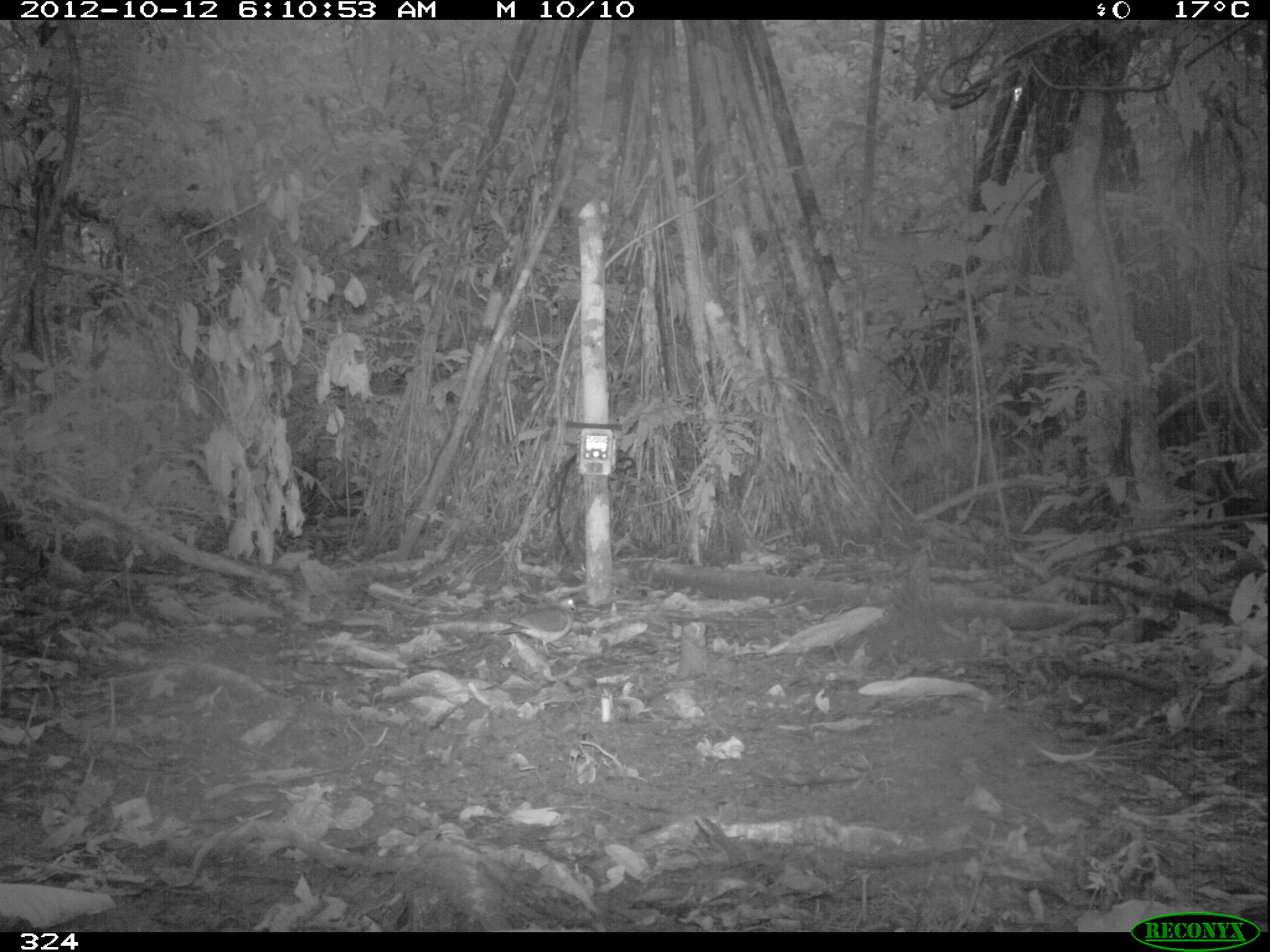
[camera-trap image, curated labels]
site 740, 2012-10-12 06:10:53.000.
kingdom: Animalia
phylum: Chordata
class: Aves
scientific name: Aves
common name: bird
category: unknown bird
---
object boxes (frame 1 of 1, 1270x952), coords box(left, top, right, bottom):
unknown bird: box(496, 596, 579, 654)